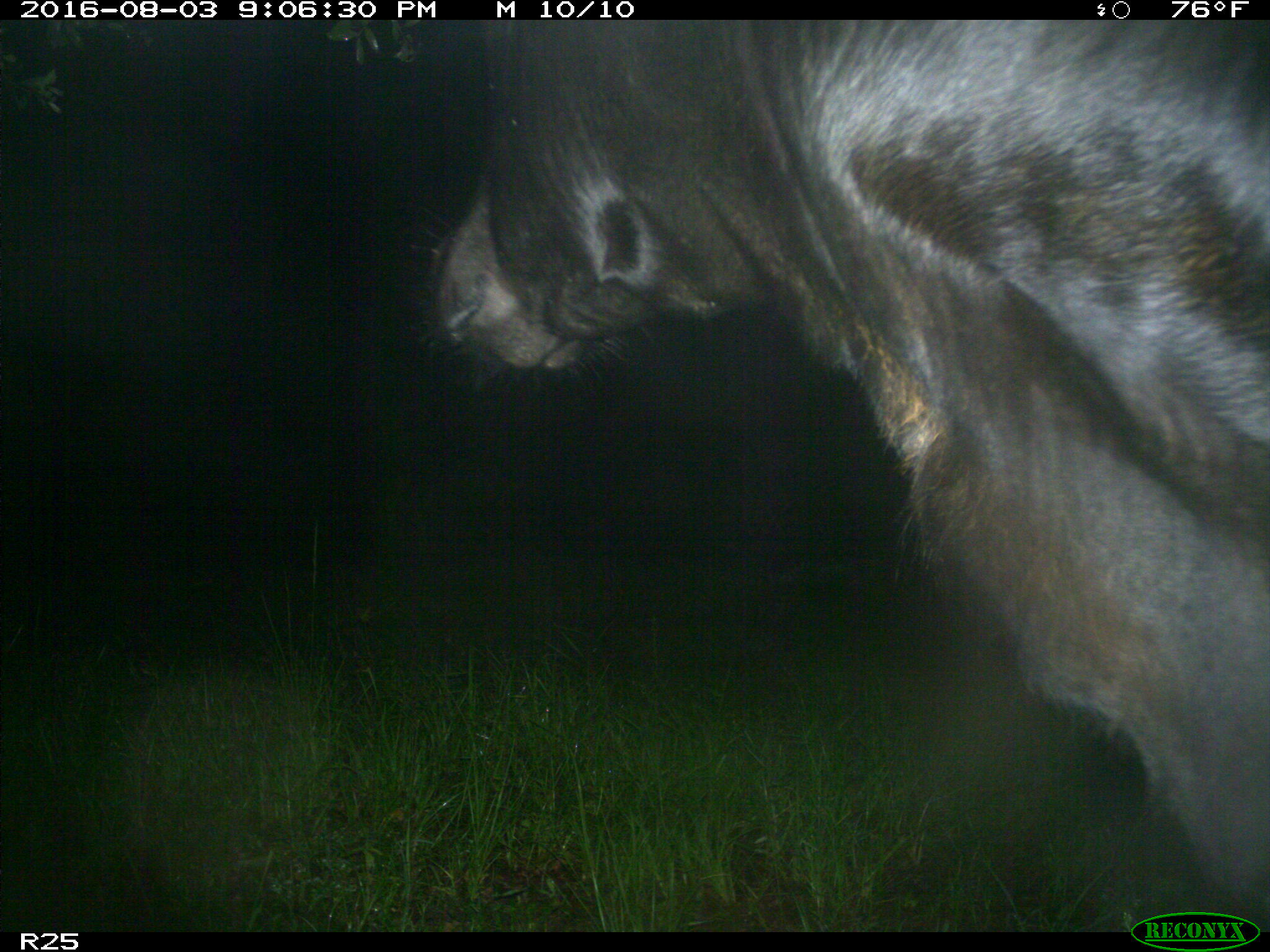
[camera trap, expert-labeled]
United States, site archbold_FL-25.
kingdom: Animalia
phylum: Chordata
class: Mammalia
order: Artiodactyla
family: Bovidae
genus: Bos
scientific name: Bos taurus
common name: domestic cow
Bos taurus (domestic cow).